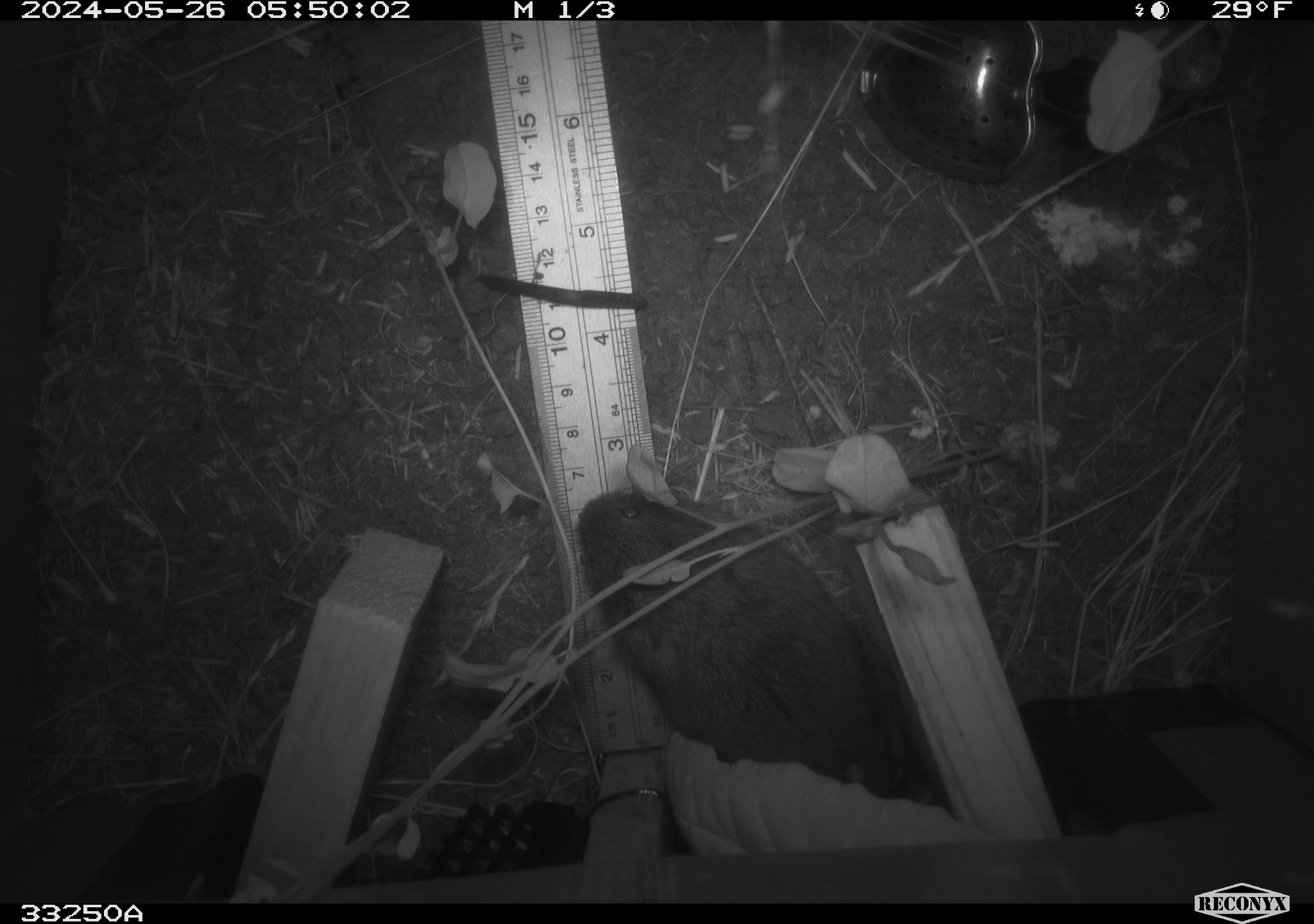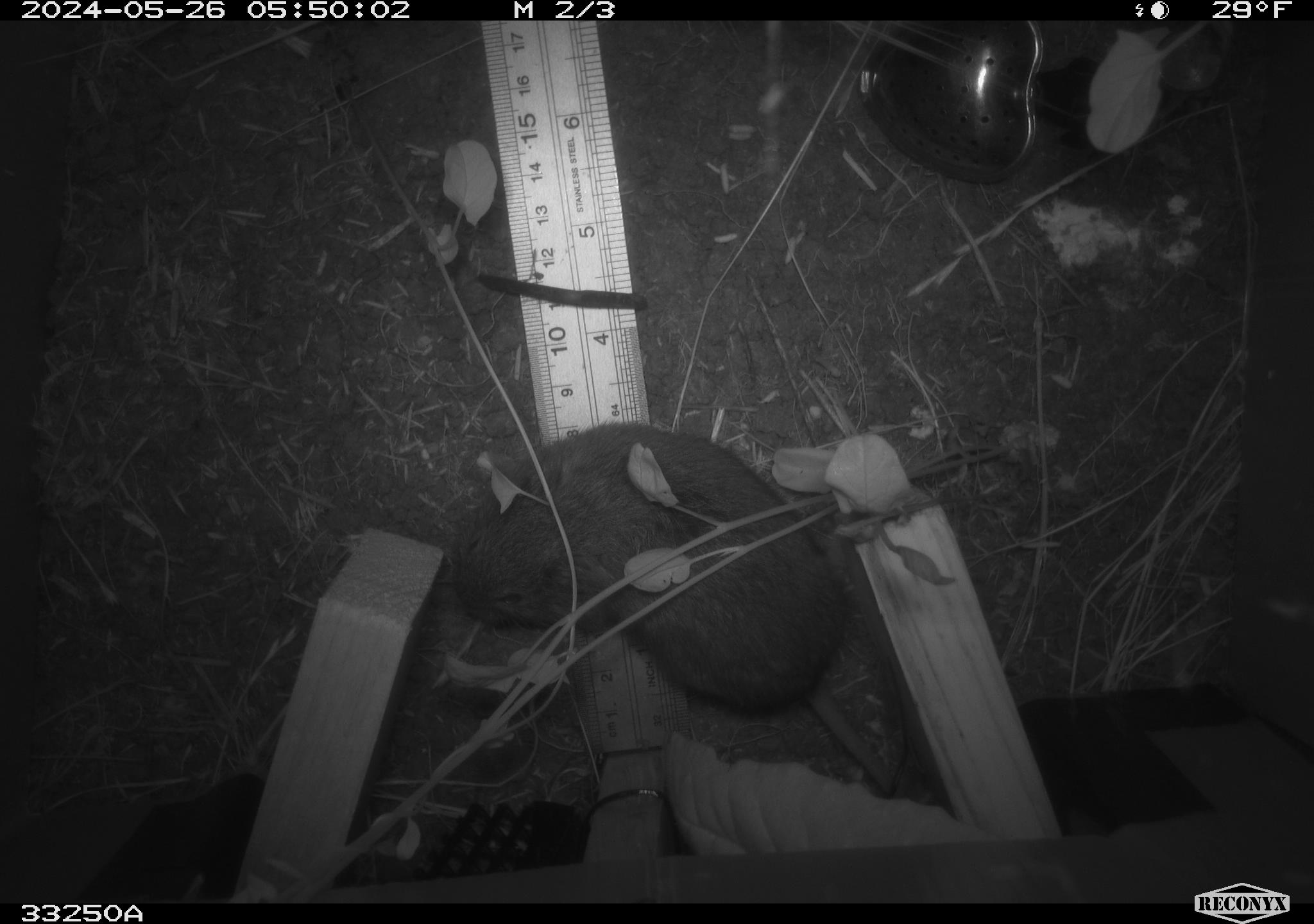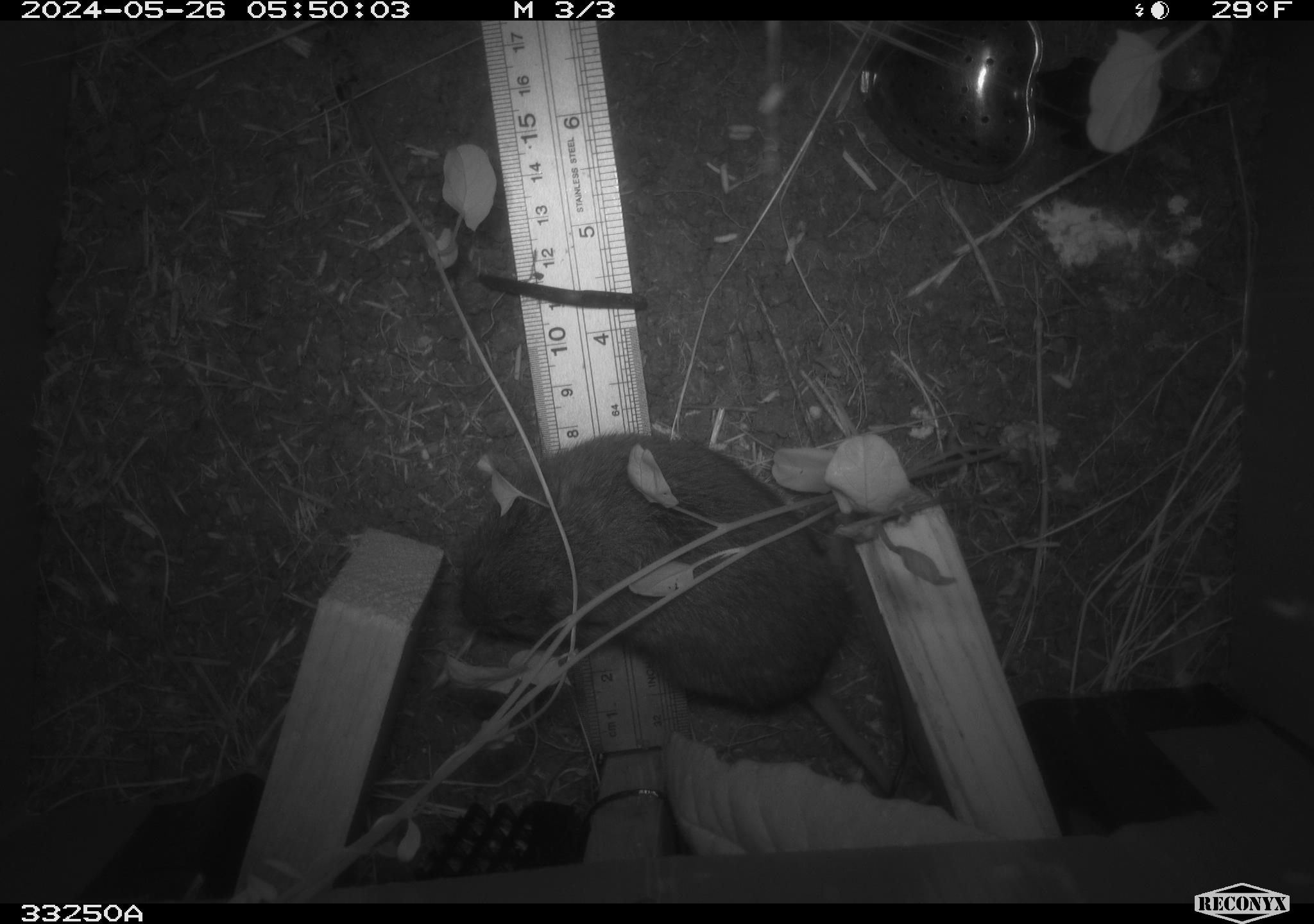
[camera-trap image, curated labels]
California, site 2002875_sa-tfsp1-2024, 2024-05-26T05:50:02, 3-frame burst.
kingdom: Animalia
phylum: Chordata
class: Mammalia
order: Rodentia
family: Cricetidae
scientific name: Arvicolinae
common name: voles, lemmings, and muskrats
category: arvicolinae subfamily